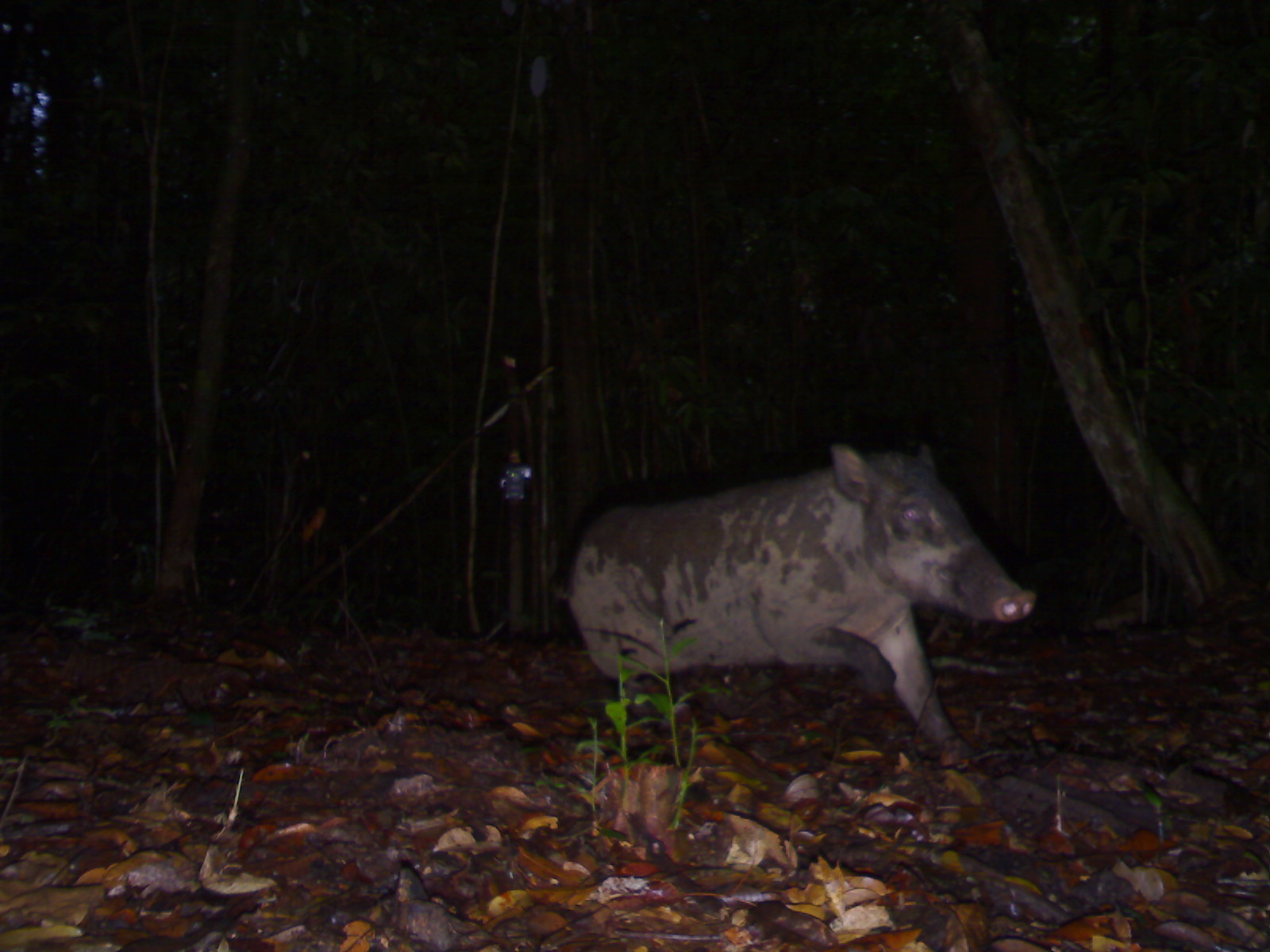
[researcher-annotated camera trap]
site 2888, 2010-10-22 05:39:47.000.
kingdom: Animalia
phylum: Chordata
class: Mammalia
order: Artiodactyla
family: Suidae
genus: Sus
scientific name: Sus scrofa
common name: wild boar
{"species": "Sus scrofa (wild boar)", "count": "1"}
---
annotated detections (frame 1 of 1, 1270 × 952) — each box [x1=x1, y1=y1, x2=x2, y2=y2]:
sus scrofa: [x1=562, y1=432, x2=1038, y2=771]